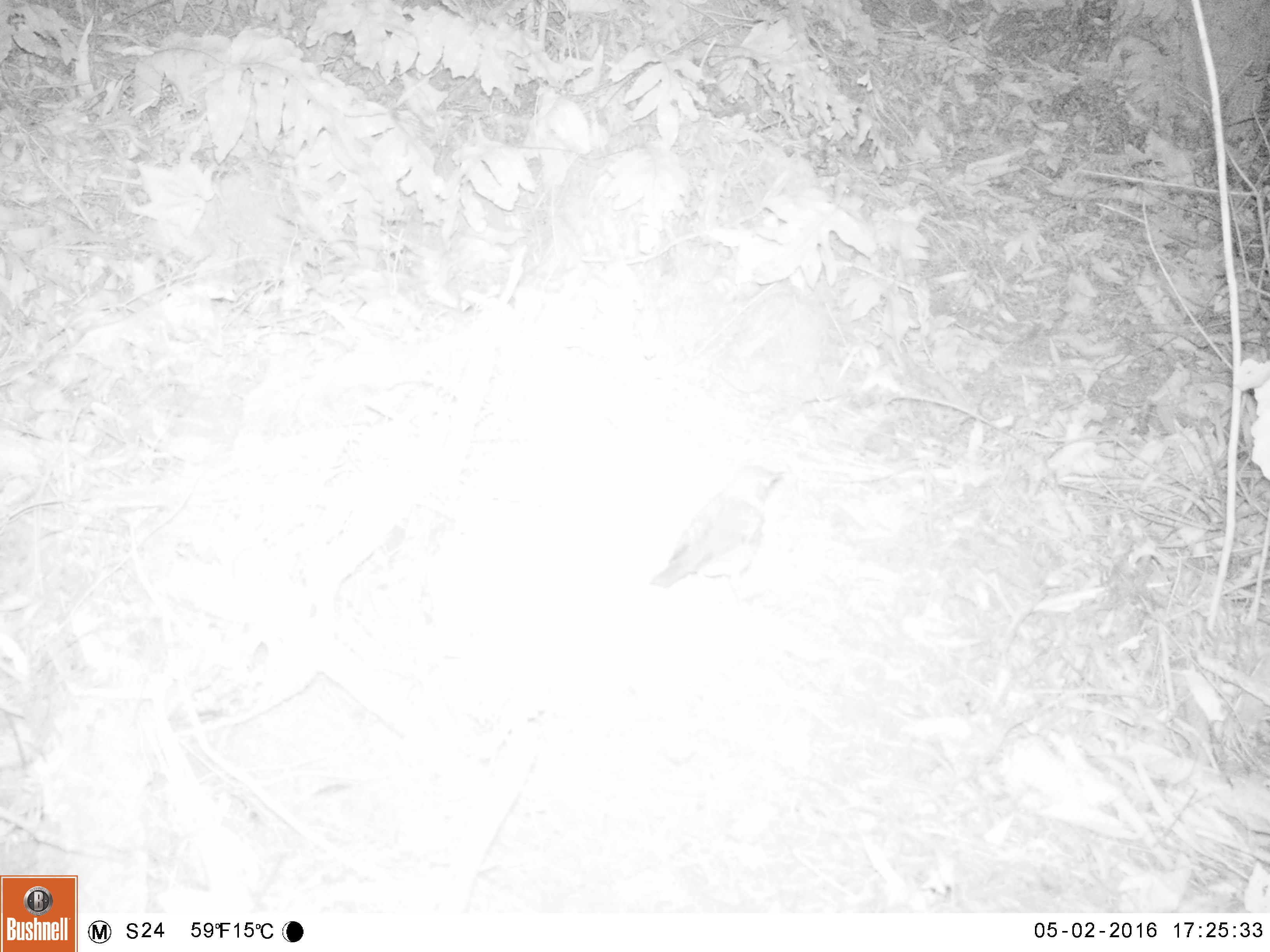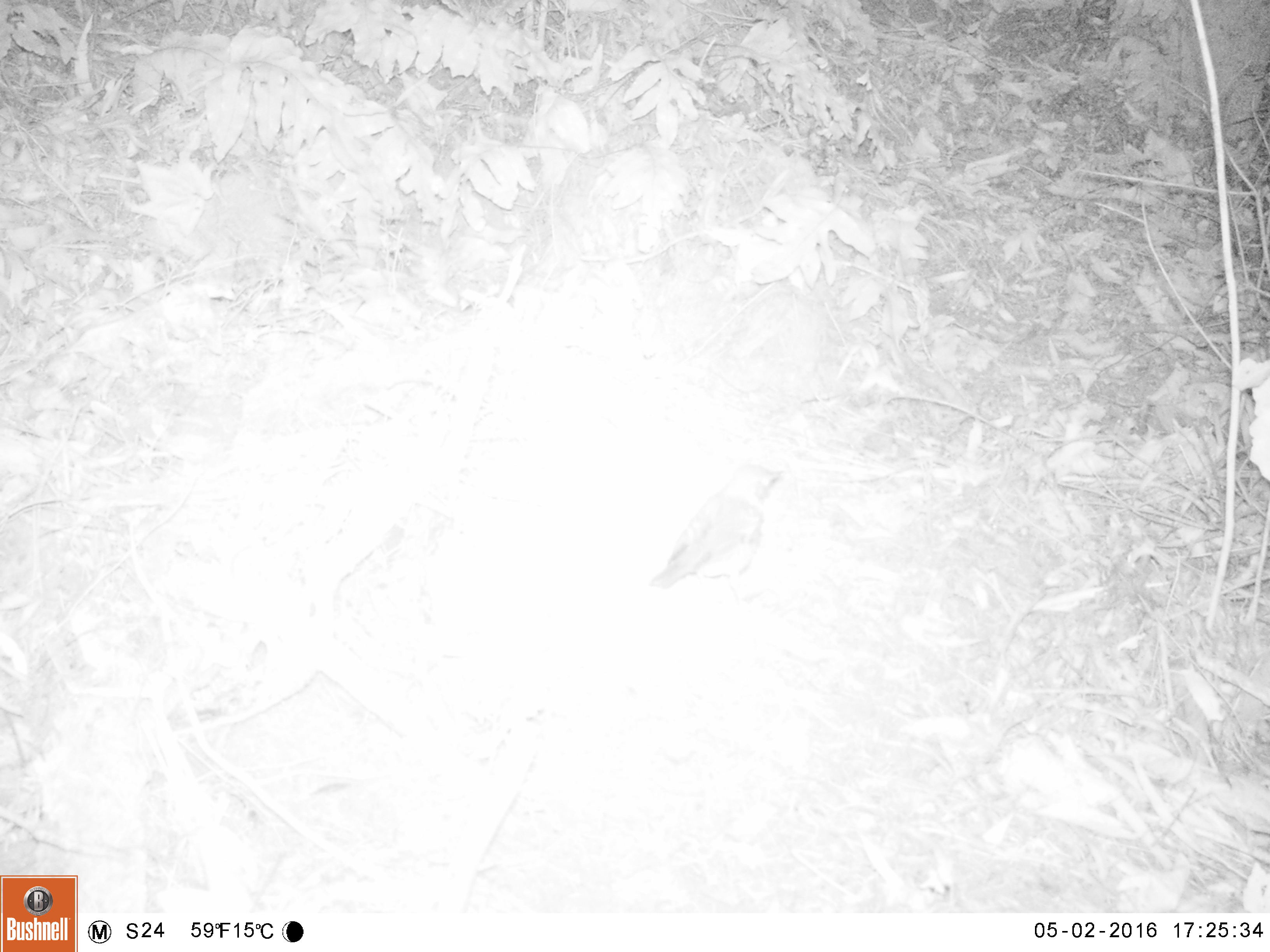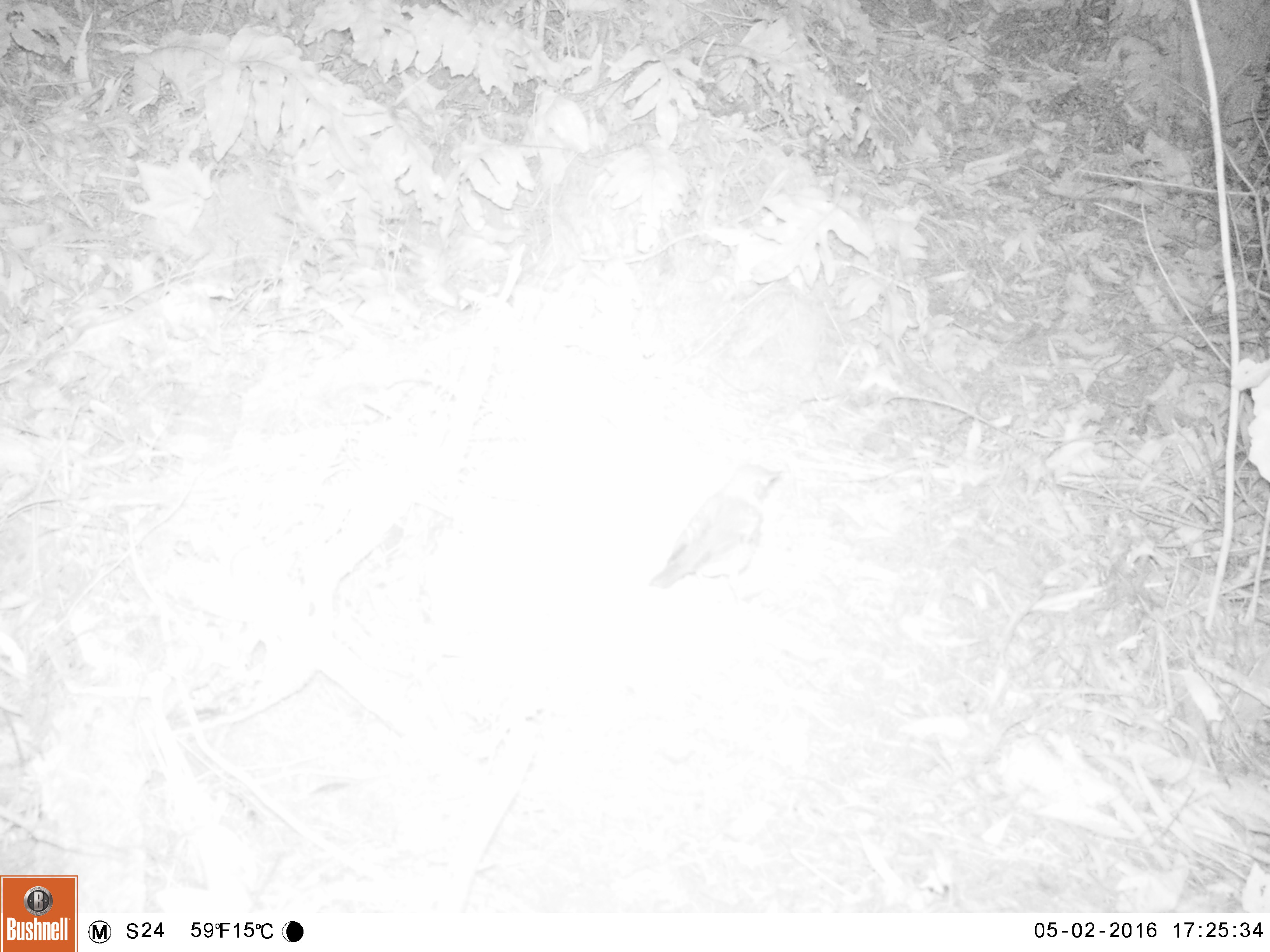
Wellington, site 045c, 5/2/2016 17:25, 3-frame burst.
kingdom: Animalia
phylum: Chordata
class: Aves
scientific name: Aves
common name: bird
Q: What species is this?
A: Bird (Aves).